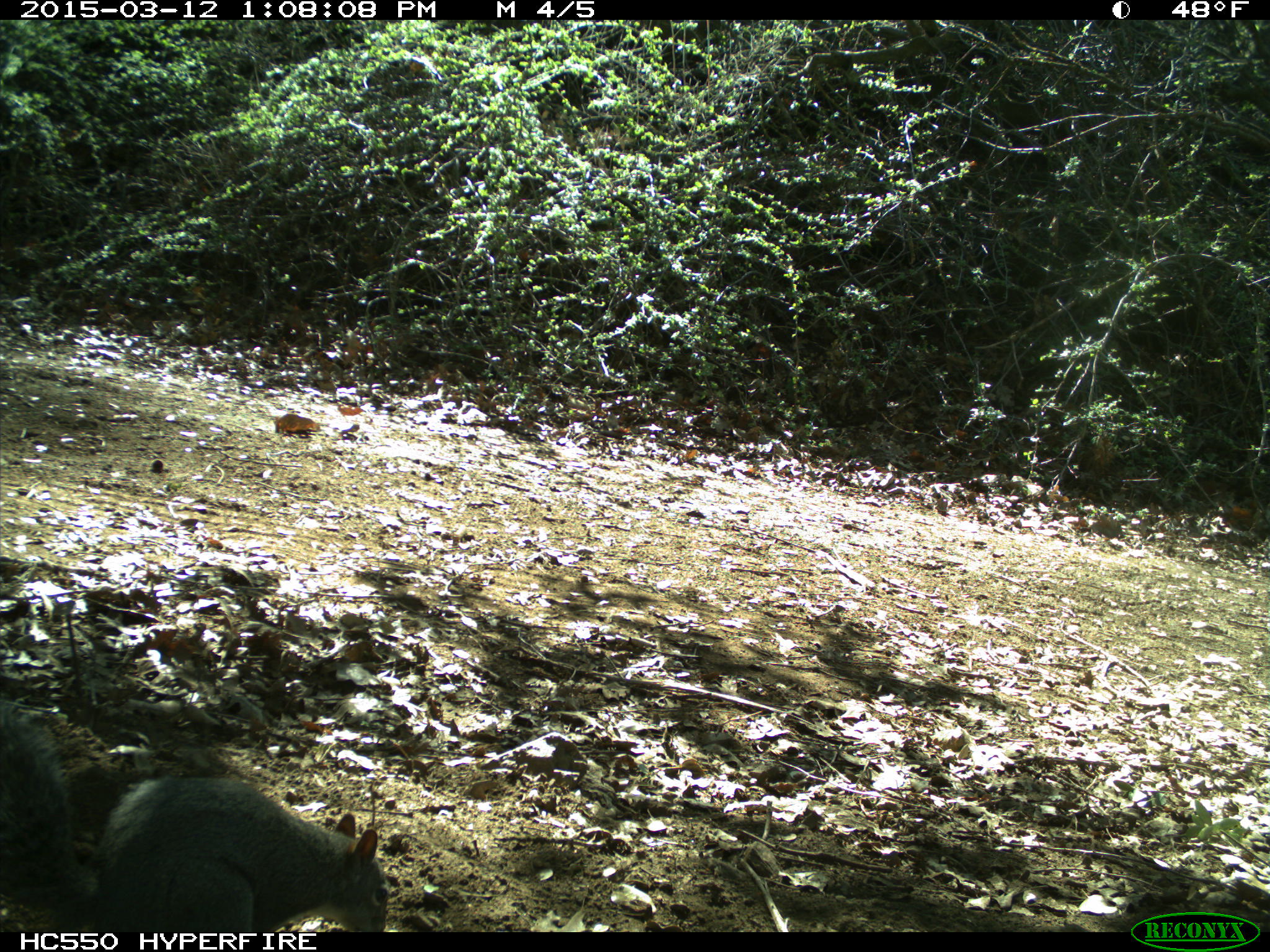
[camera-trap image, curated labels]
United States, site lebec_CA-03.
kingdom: Animalia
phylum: Chordata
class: Mammalia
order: Rodentia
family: Sciuridae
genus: Sciurus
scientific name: Sciurus carolinensis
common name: eastern gray squirrel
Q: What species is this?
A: Sciurus carolinensis (eastern gray squirrel).